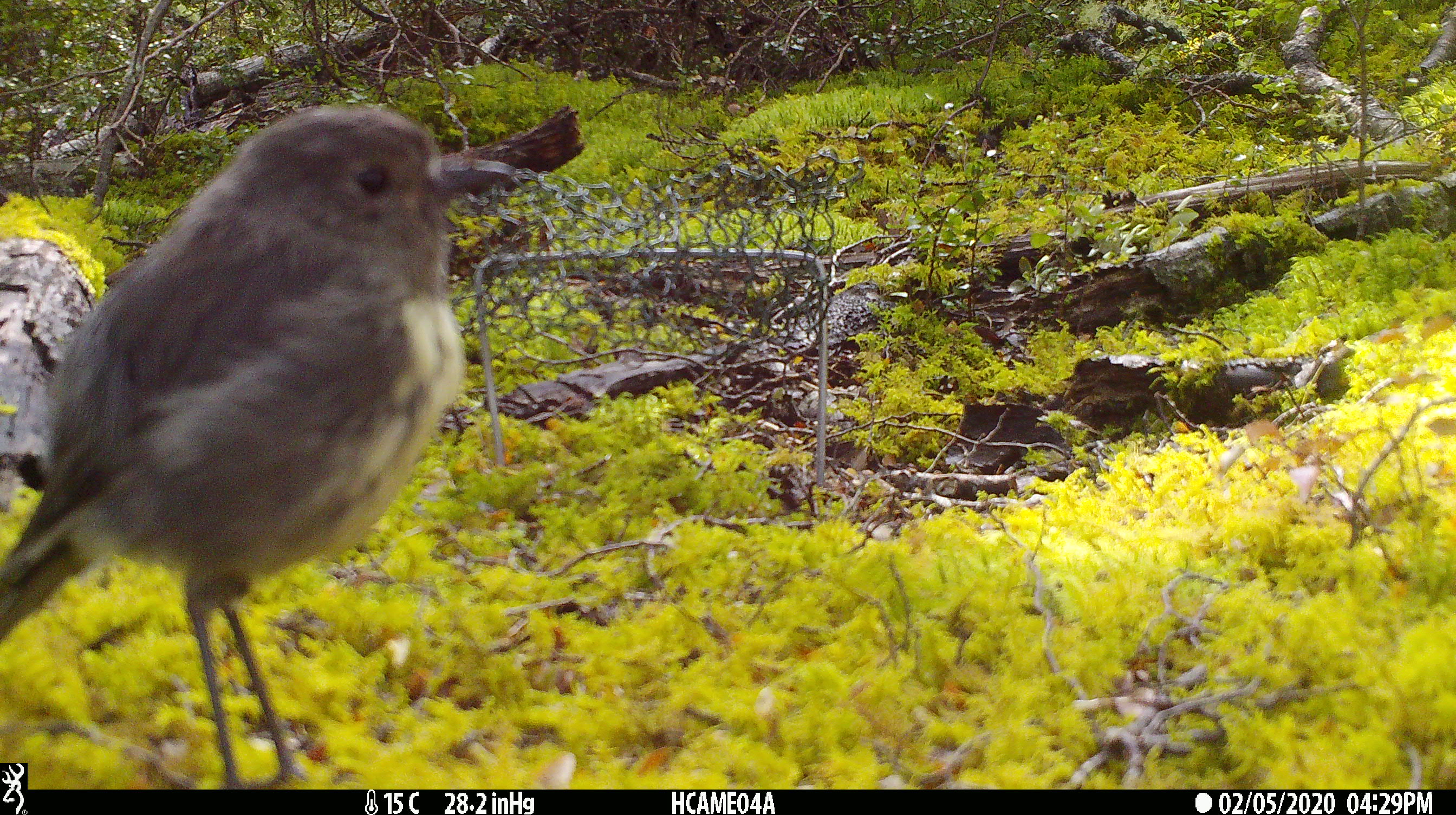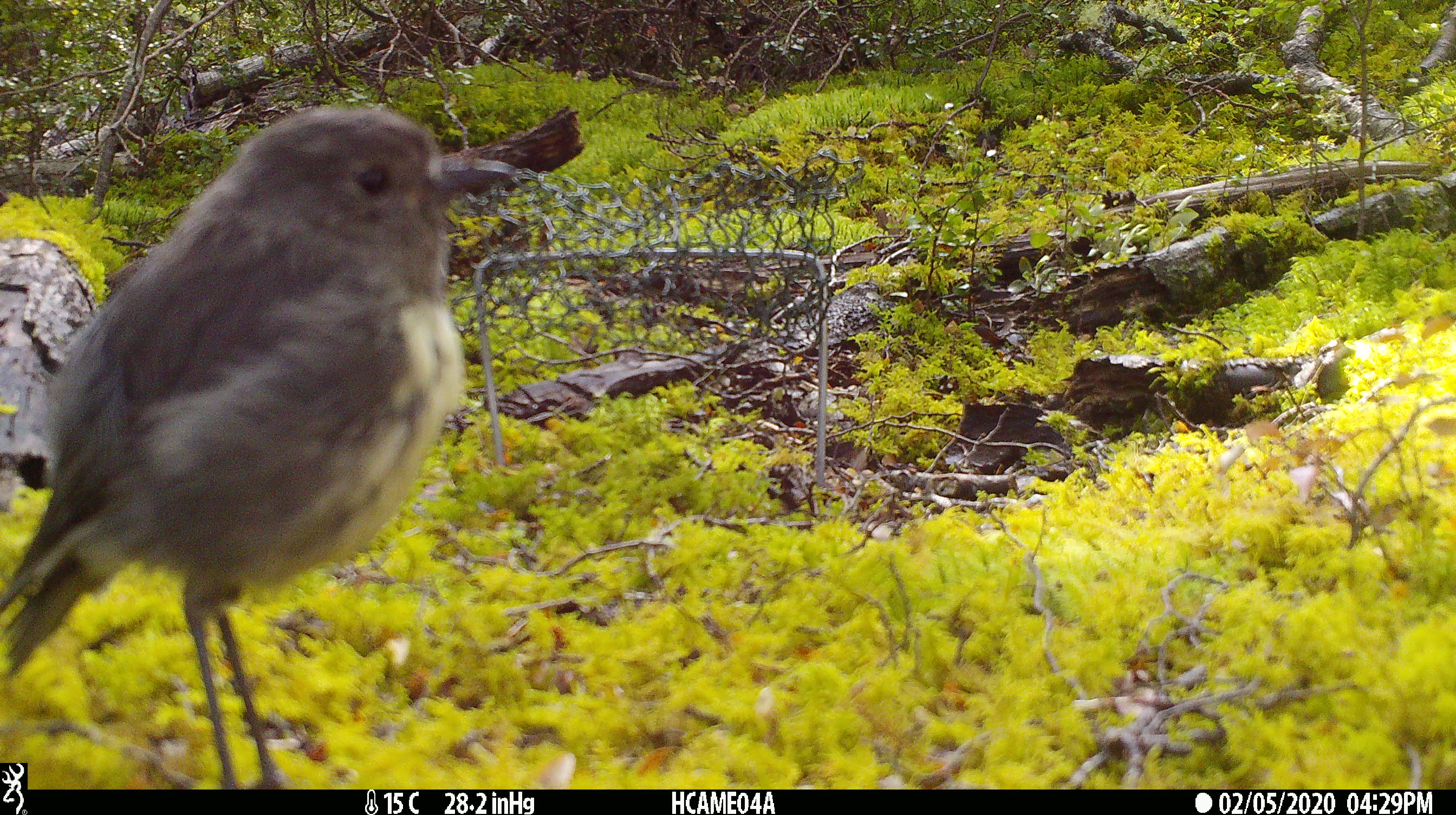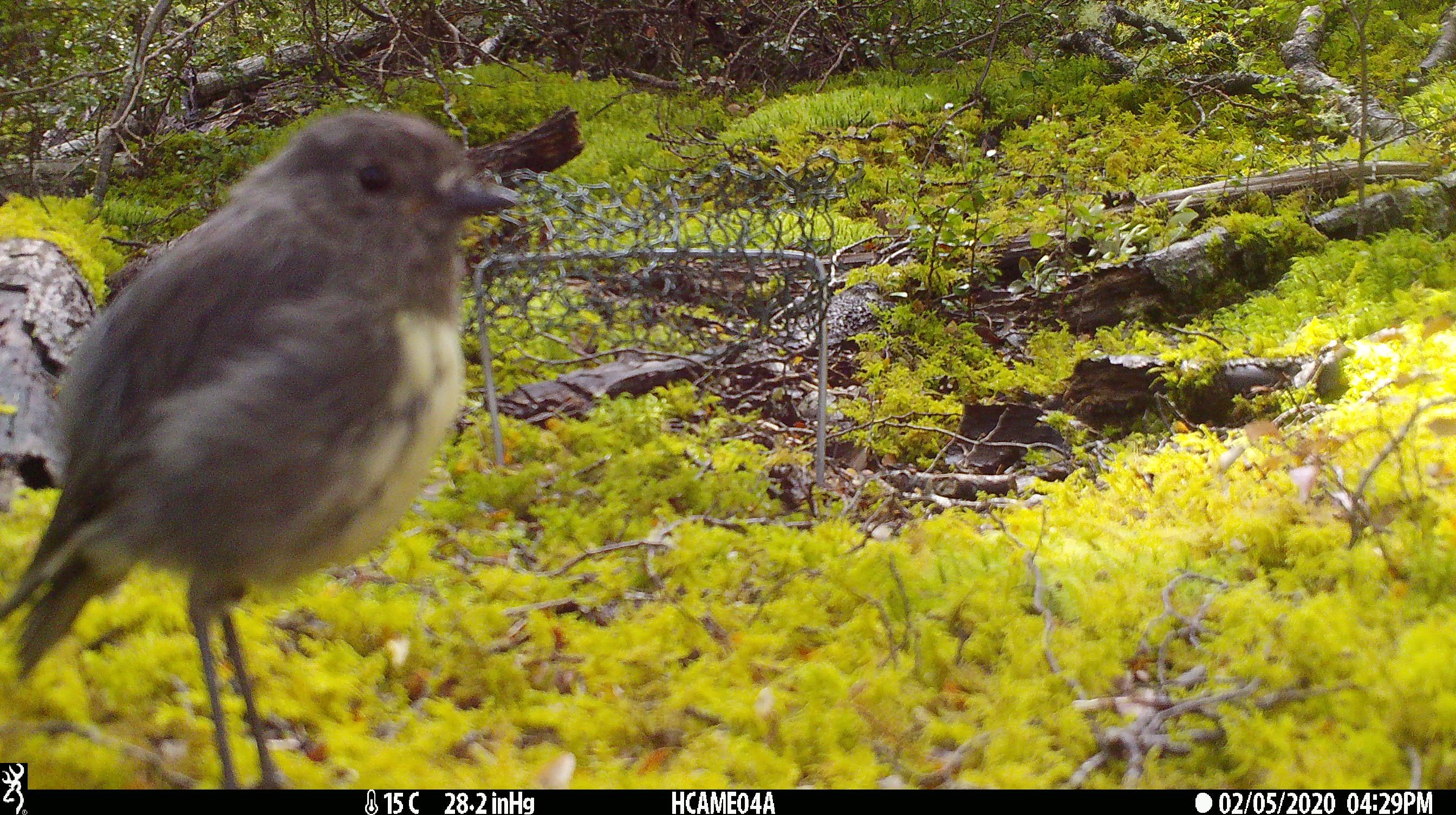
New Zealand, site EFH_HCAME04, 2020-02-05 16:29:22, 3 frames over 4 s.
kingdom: Animalia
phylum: Chordata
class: Aves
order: Passeriformes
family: Petroicidae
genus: Petroica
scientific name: Petroica australis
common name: new zealand robin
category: robin